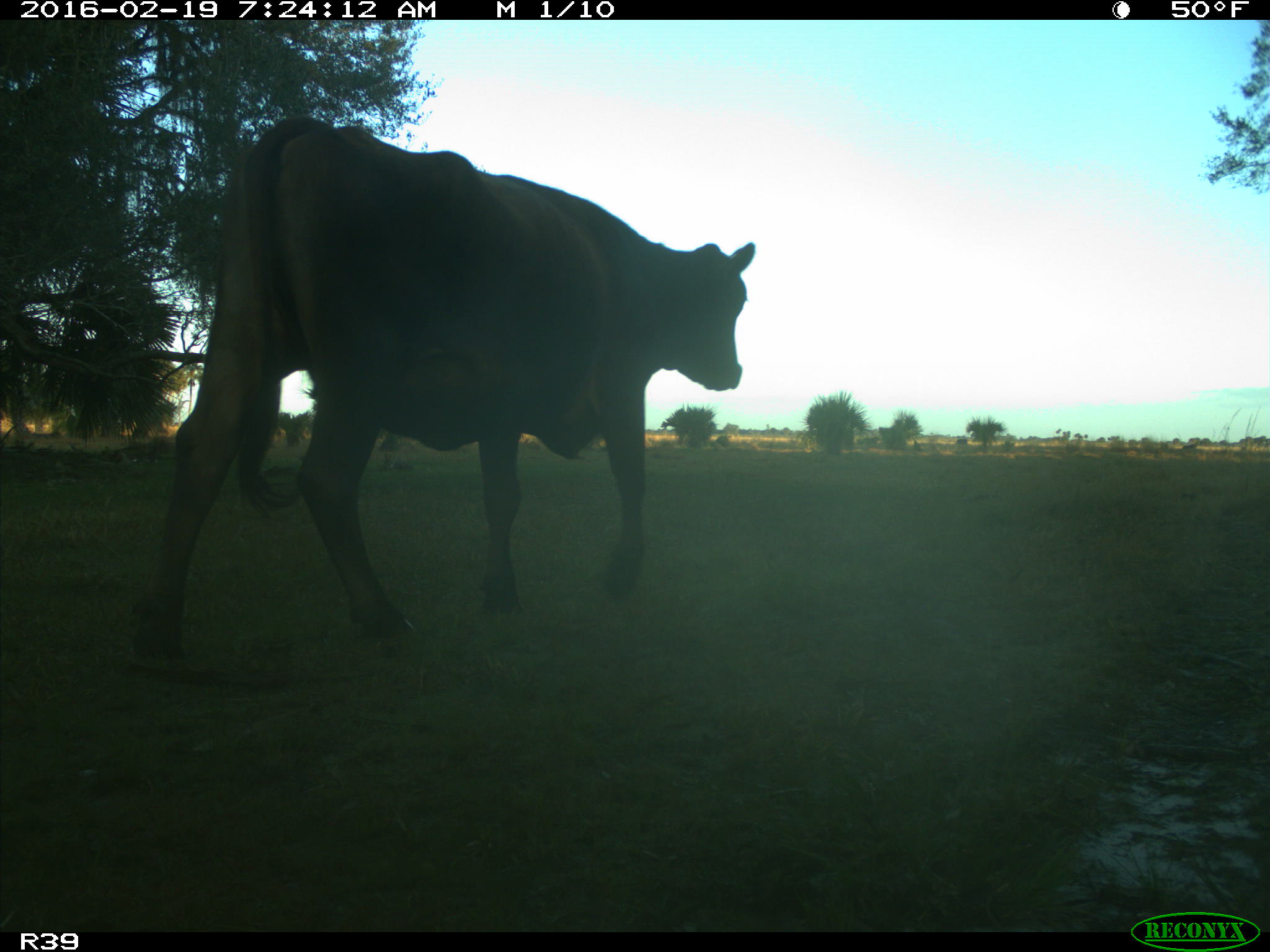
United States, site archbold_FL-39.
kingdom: Animalia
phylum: Chordata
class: Mammalia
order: Artiodactyla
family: Bovidae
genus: Bos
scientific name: Bos taurus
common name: domestic cow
Bos taurus (domestic cow).